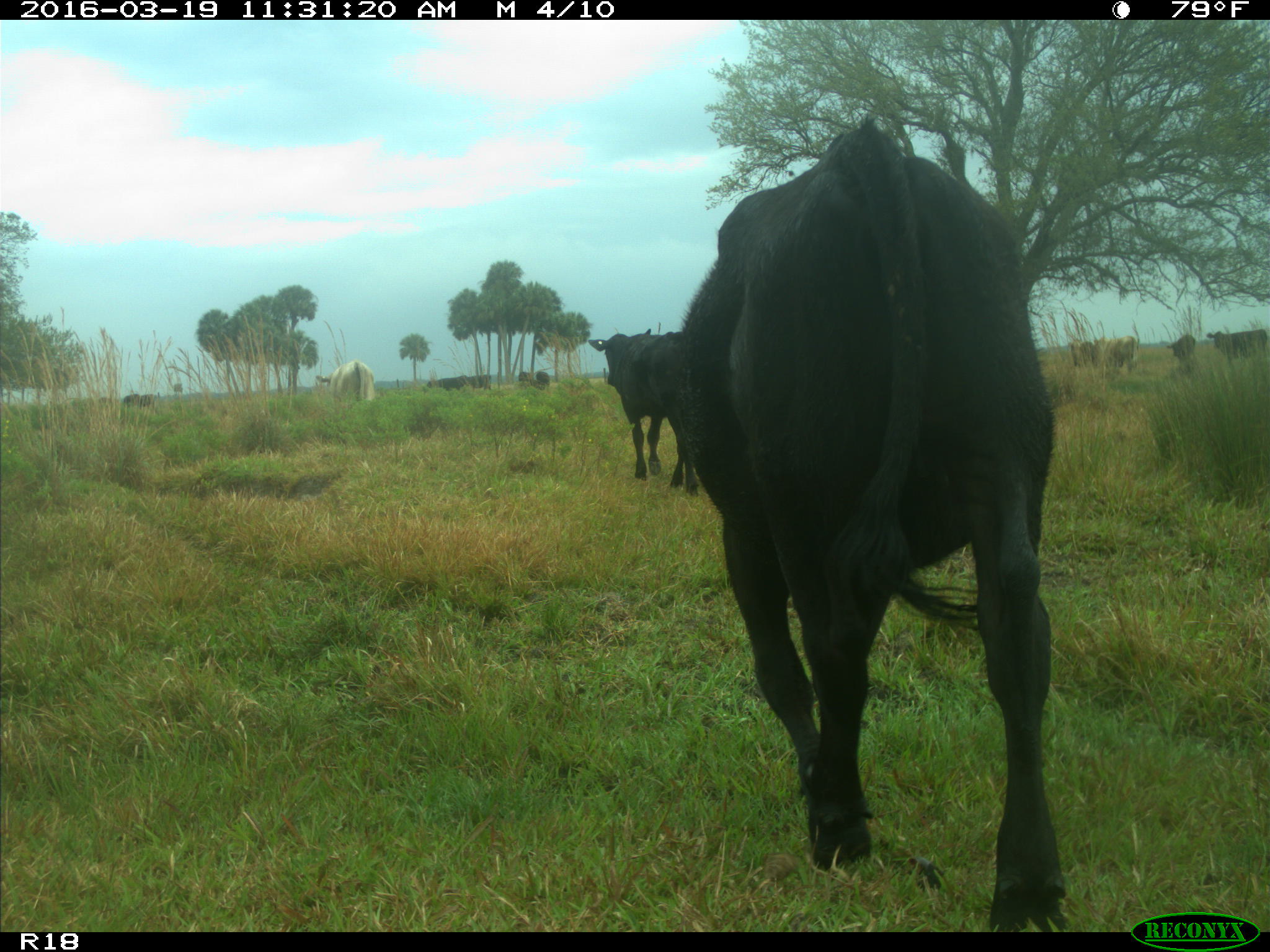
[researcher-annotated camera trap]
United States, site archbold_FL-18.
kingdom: Animalia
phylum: Chordata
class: Mammalia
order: Artiodactyla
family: Bovidae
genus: Bos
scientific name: Bos taurus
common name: domestic cow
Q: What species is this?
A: Bos taurus (domestic cow).